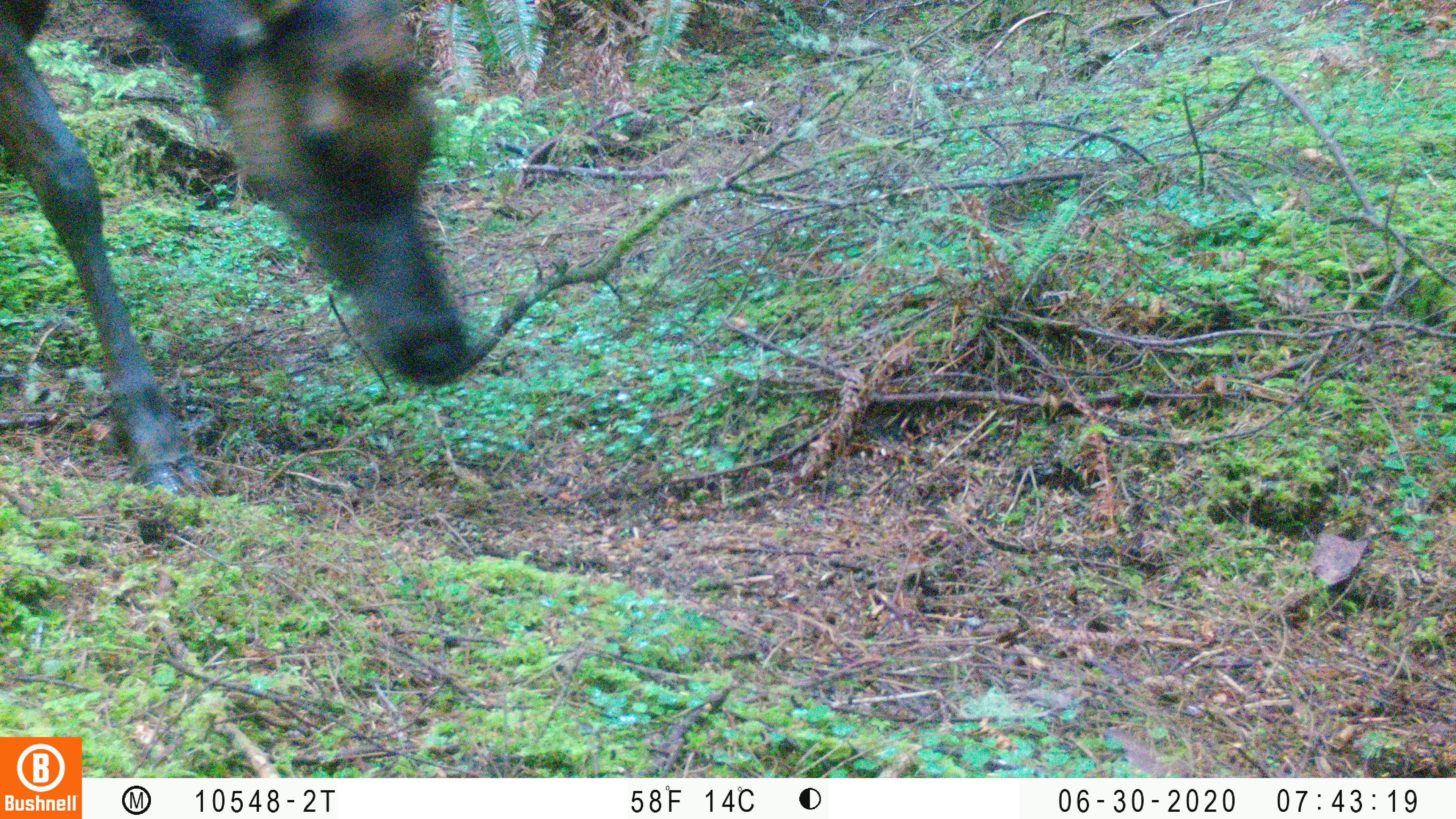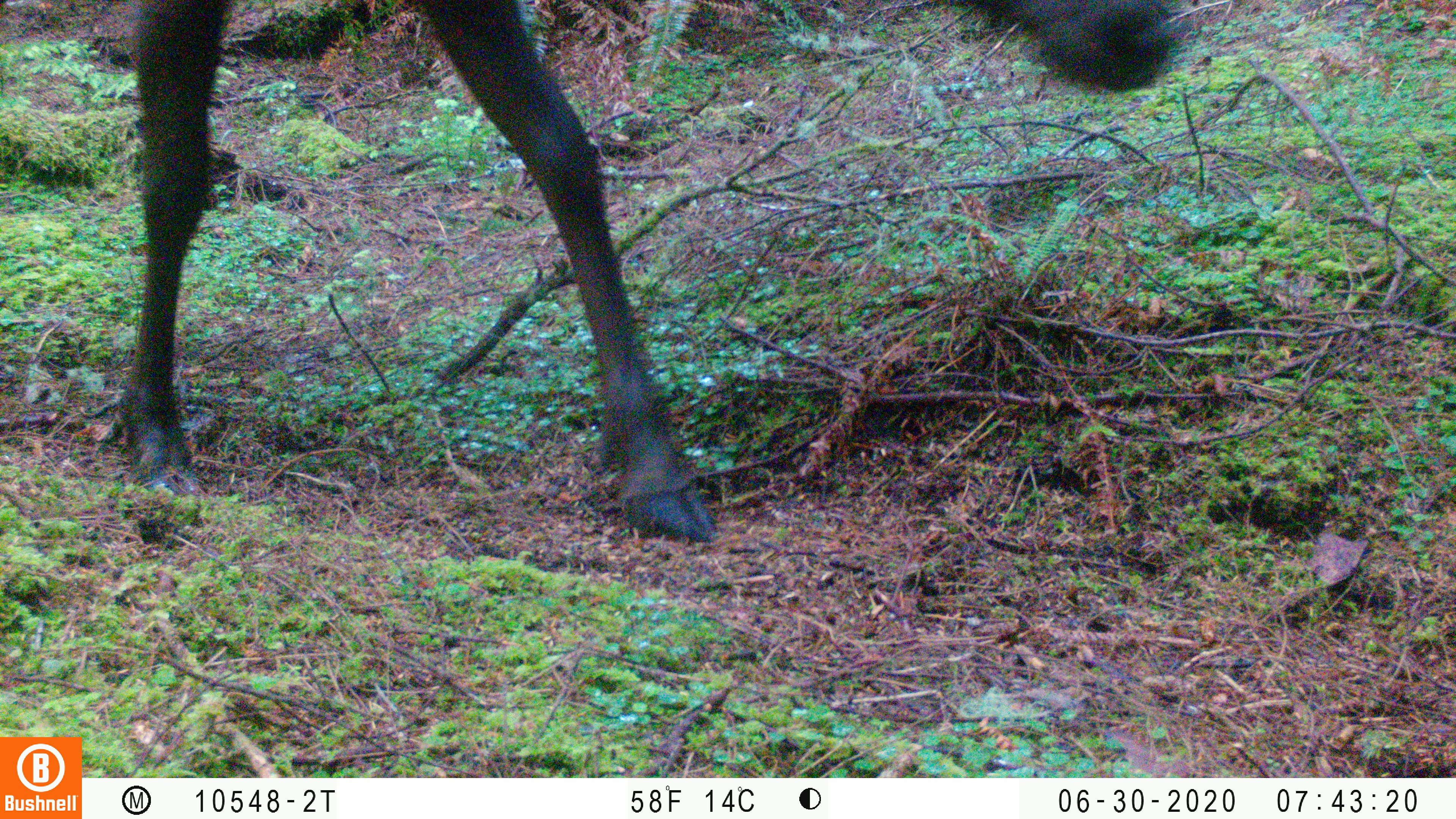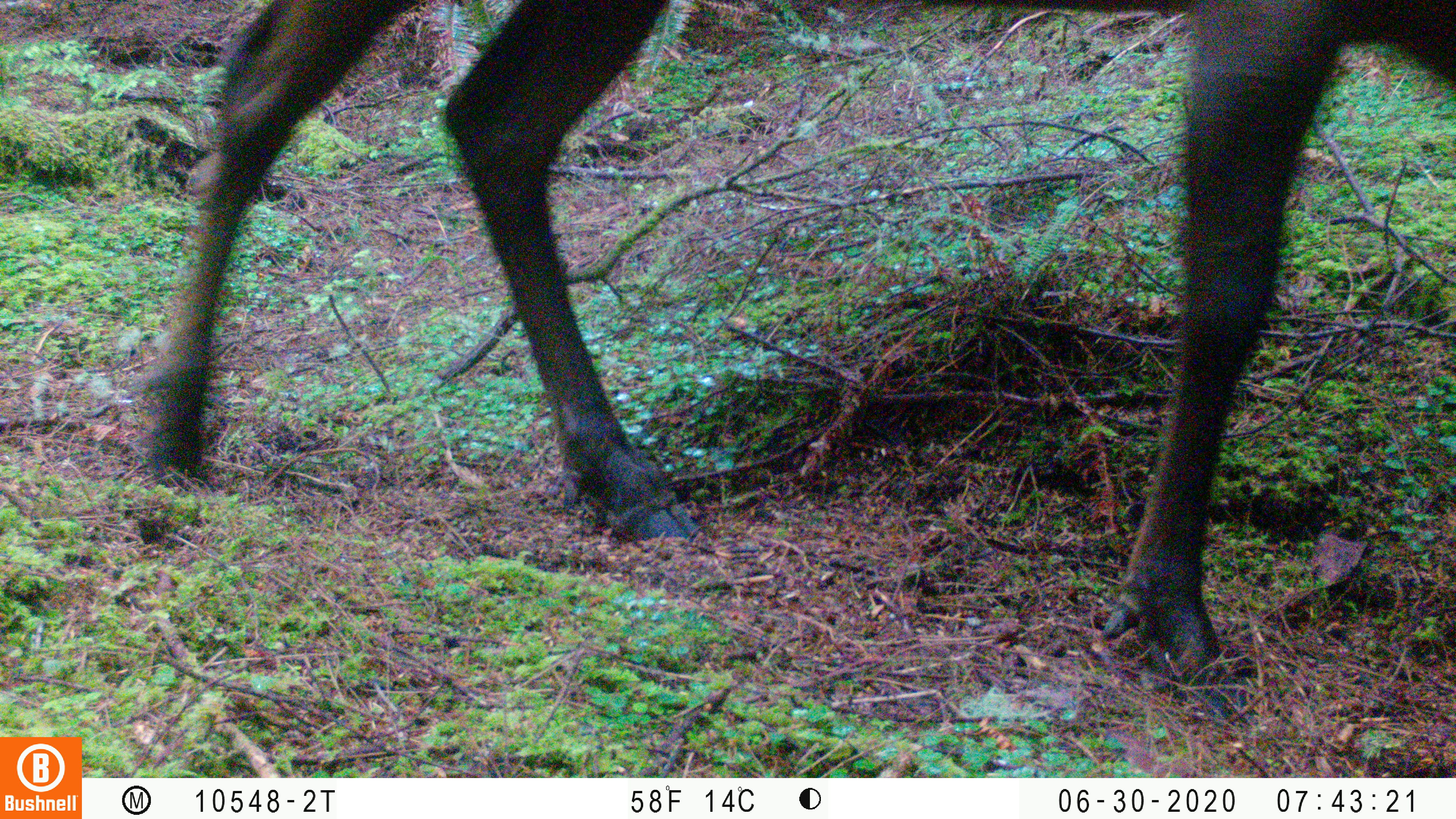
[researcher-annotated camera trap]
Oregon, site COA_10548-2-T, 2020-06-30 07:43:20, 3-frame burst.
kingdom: Animalia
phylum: Chordata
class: Mammalia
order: Artiodactyla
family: Cervidae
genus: Cervus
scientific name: Cervus canadensis roosevelti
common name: roosevelt elk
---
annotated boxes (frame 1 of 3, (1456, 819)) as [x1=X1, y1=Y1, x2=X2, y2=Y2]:
roosevelt elk: [x1=0, y1=2, x2=478, y2=504]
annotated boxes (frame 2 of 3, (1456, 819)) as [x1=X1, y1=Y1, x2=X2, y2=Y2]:
roosevelt elk: [x1=103, y1=1, x2=1187, y2=552]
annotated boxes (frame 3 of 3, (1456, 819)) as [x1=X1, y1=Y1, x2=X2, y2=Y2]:
roosevelt elk: [x1=135, y1=2, x2=1449, y2=727]